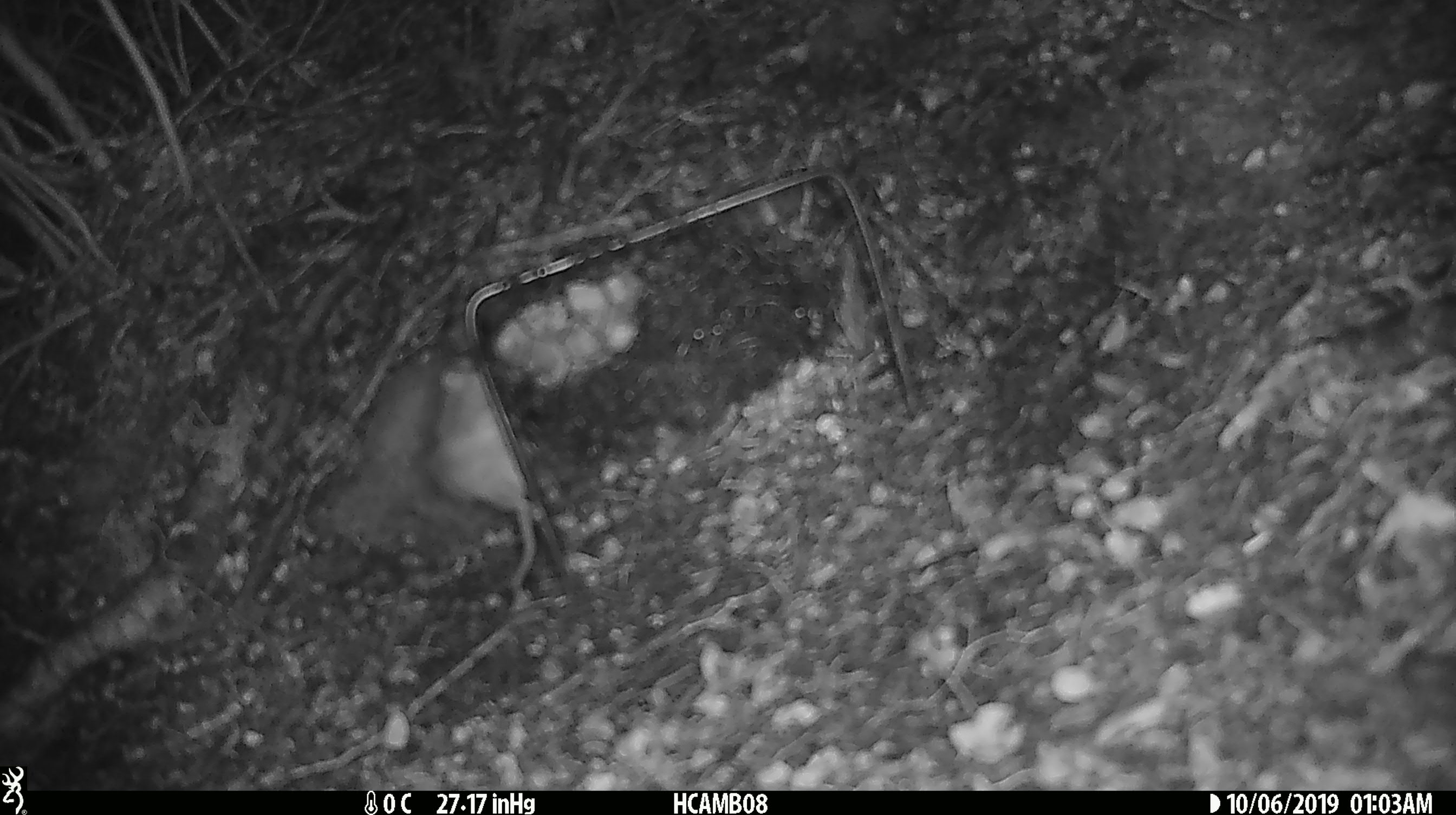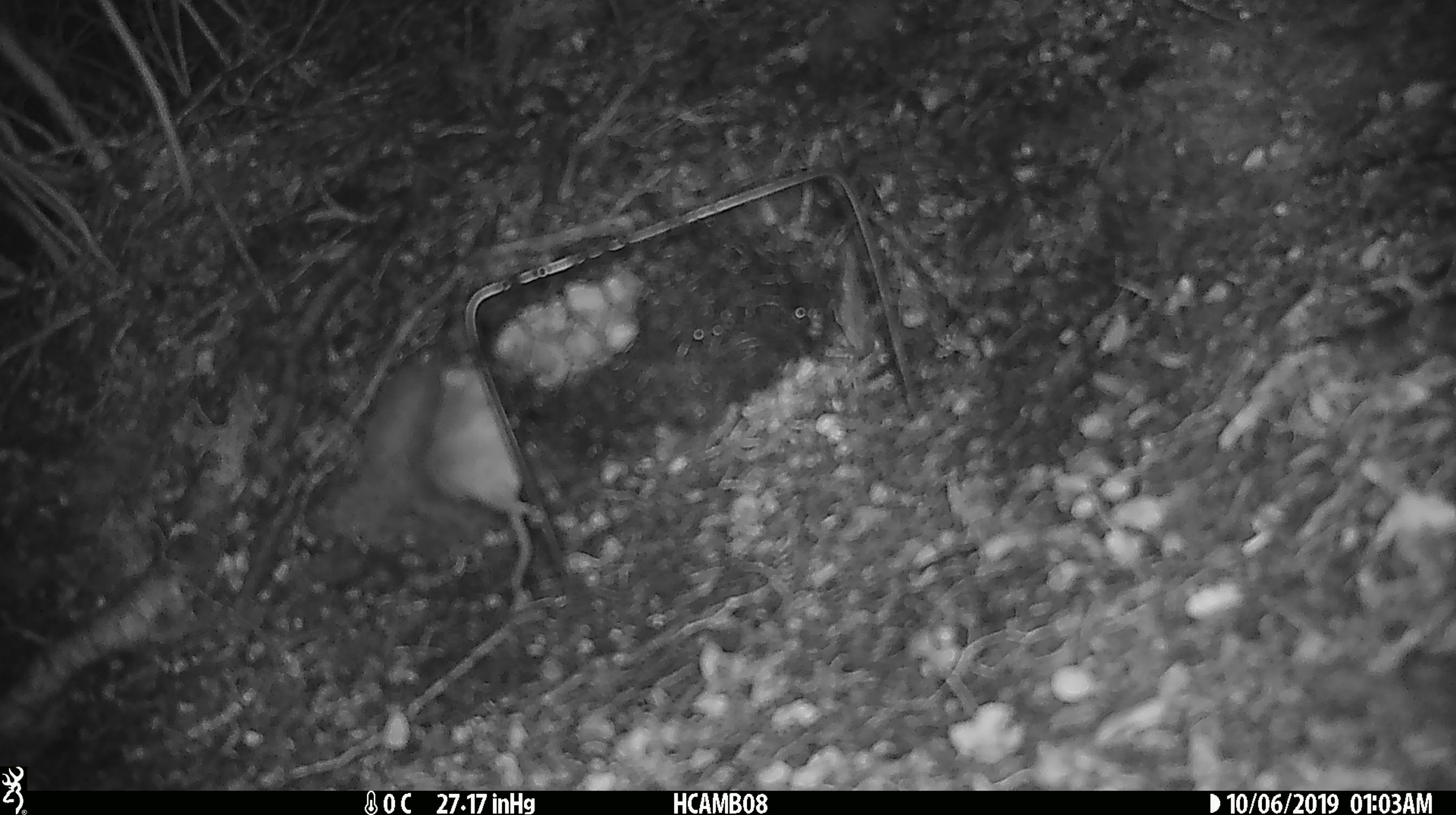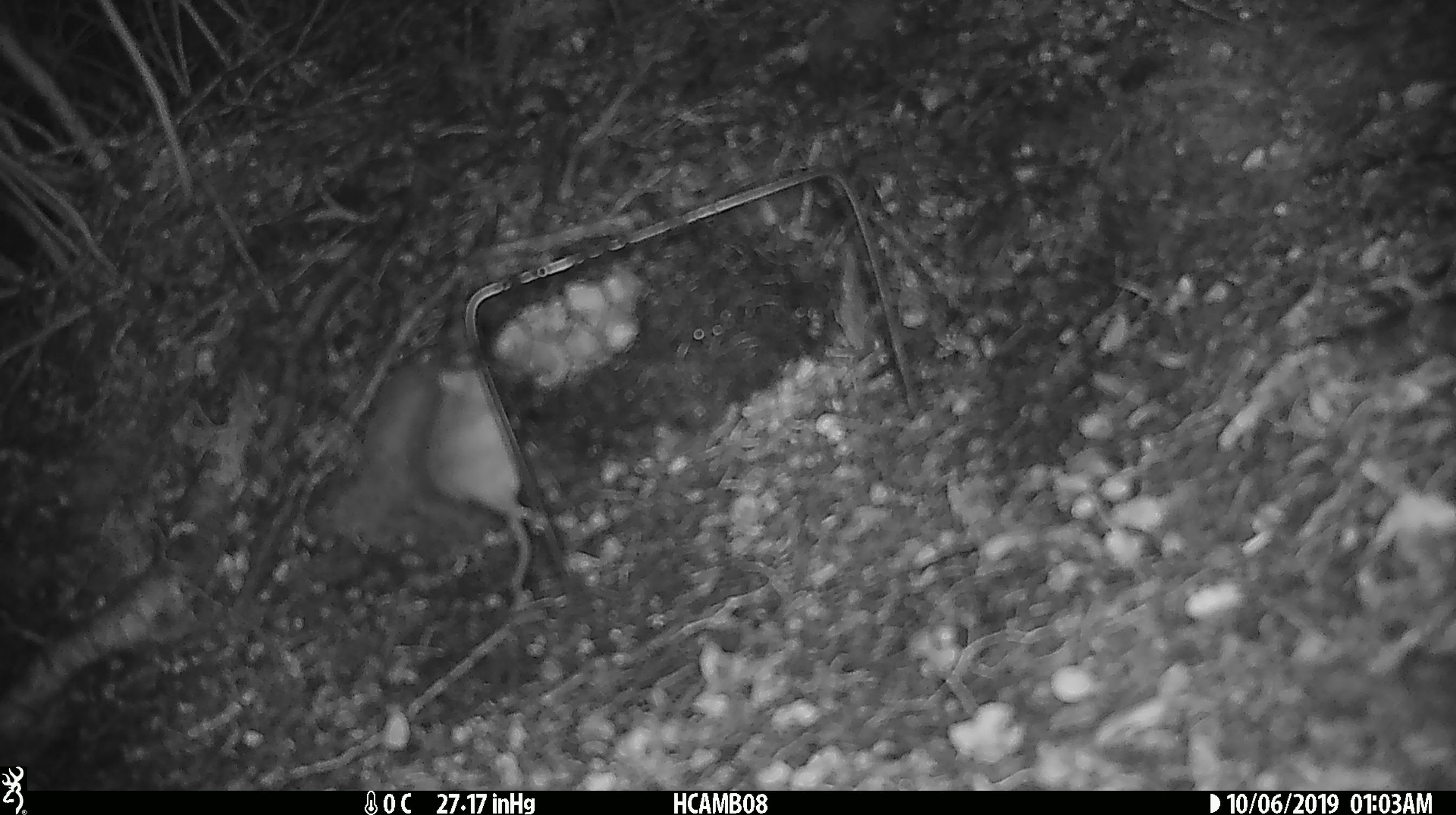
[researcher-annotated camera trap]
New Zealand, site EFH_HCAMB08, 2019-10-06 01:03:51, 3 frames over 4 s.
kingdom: Animalia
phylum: Chordata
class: Mammalia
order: Rodentia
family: Muridae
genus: Mus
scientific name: Mus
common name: mouse